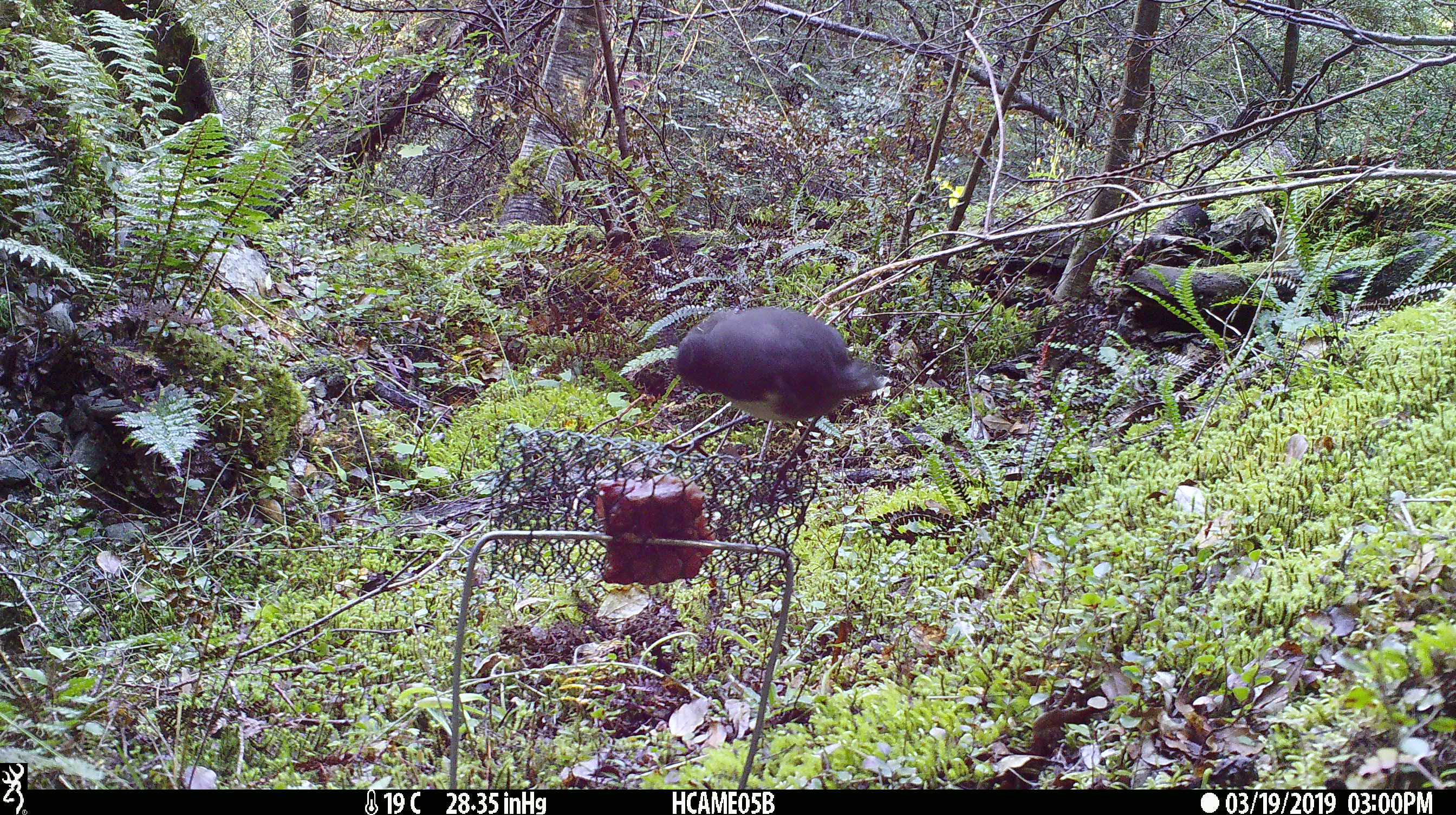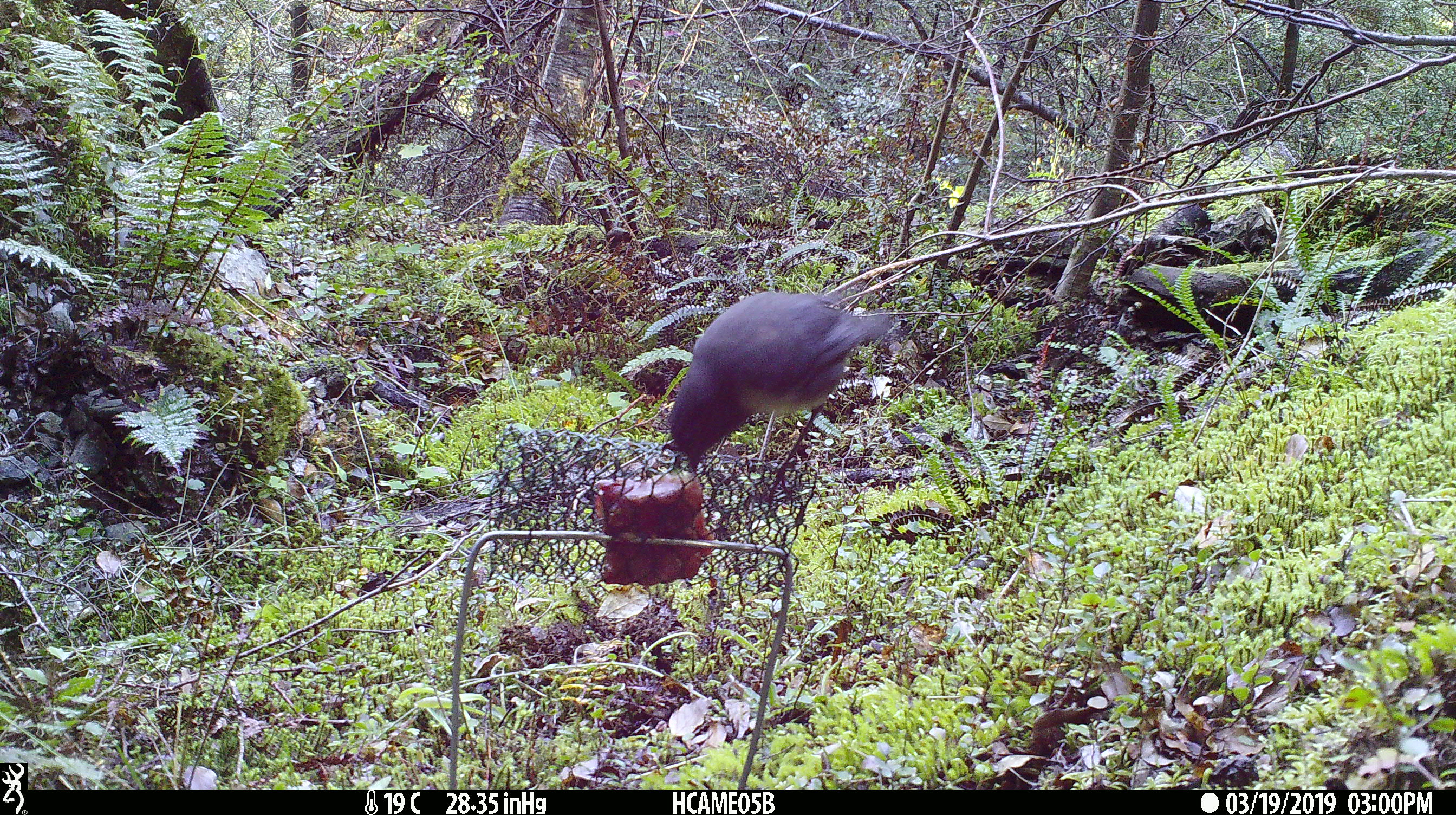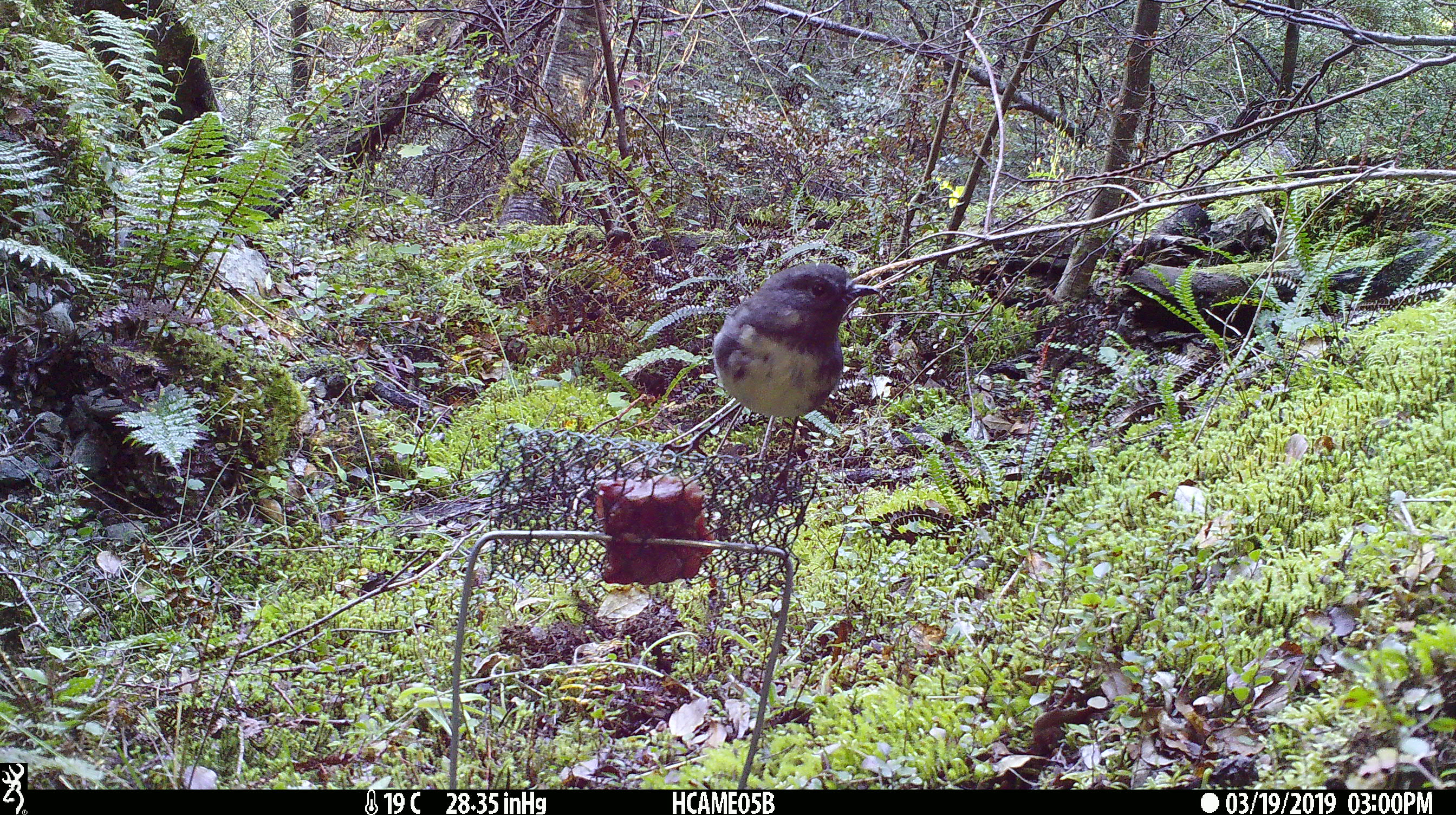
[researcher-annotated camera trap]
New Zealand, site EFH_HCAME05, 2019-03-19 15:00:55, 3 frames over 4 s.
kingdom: Animalia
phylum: Chordata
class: Aves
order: Passeriformes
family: Petroicidae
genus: Petroica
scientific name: Petroica australis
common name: new zealand robin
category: robin